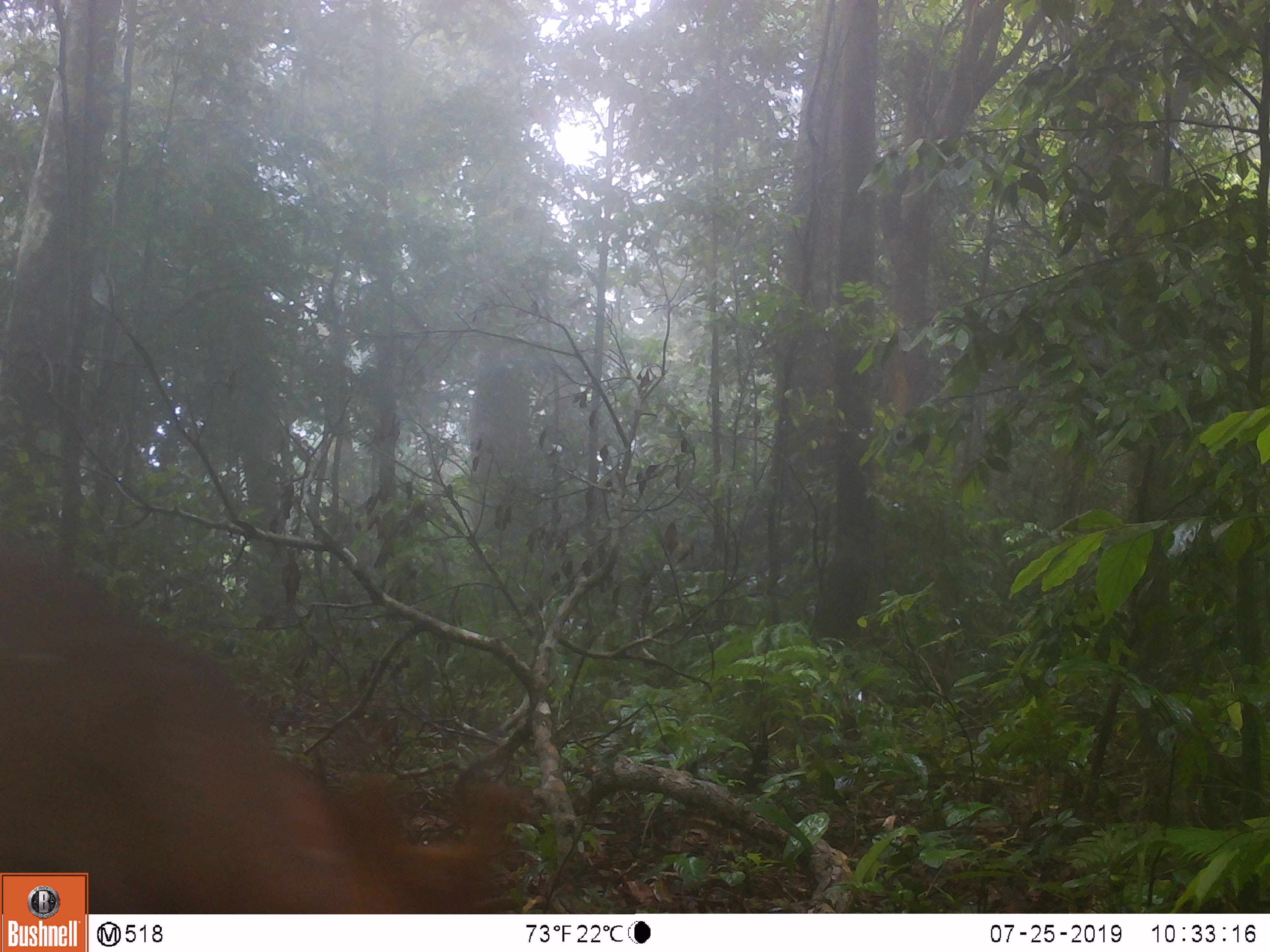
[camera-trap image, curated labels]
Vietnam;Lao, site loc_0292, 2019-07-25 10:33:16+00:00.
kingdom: Animalia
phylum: Chordata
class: Mammalia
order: Artiodactyla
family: Cervidae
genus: Muntiacus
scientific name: Muntiacus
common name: muntjacs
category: unidentified muntjac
Unidentified muntjac (muntjacs) (Muntiacus). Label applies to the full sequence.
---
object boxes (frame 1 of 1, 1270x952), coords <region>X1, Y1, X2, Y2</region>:
unidentified muntjac: <region>0, 539, 535, 910</region>